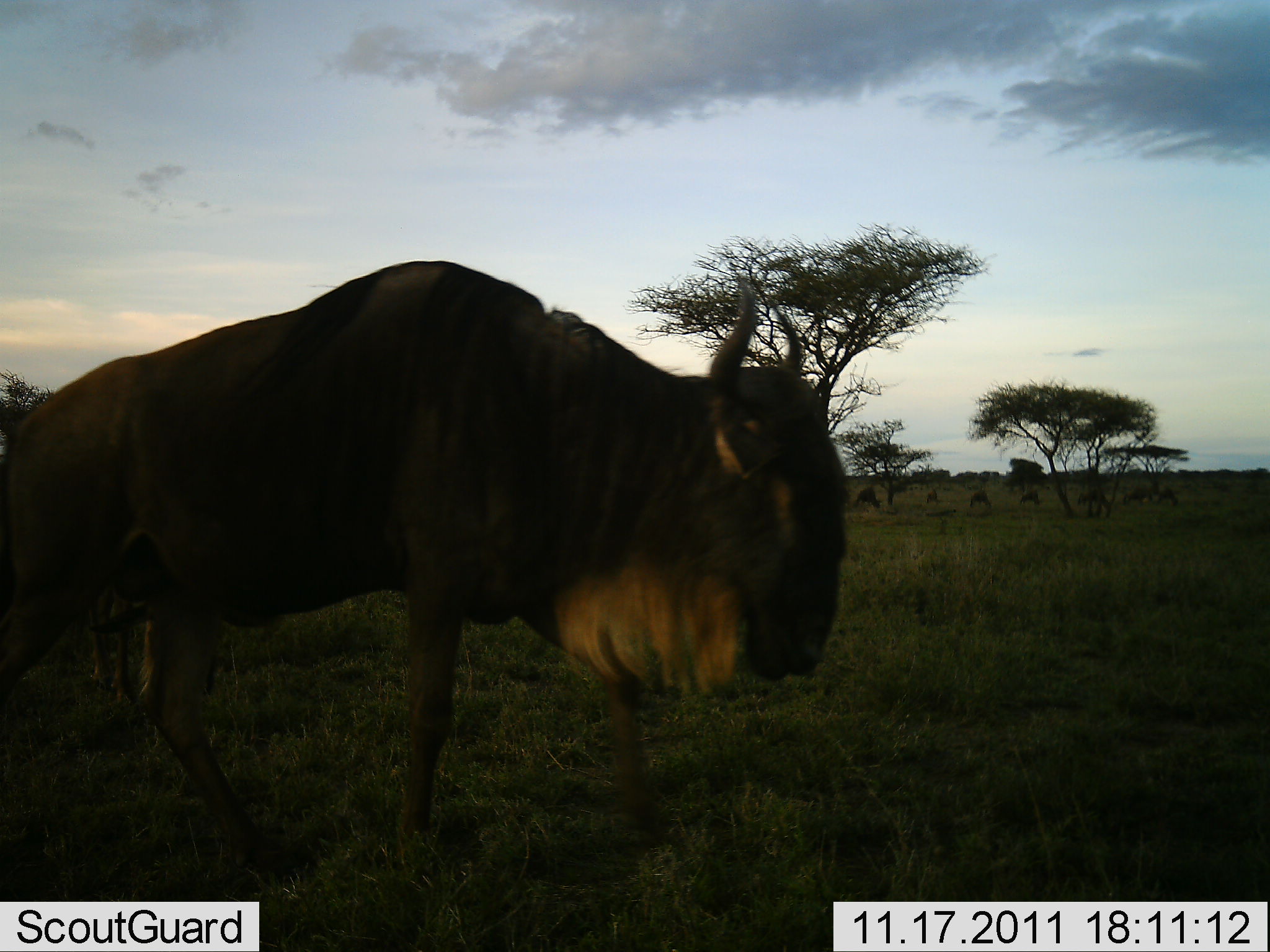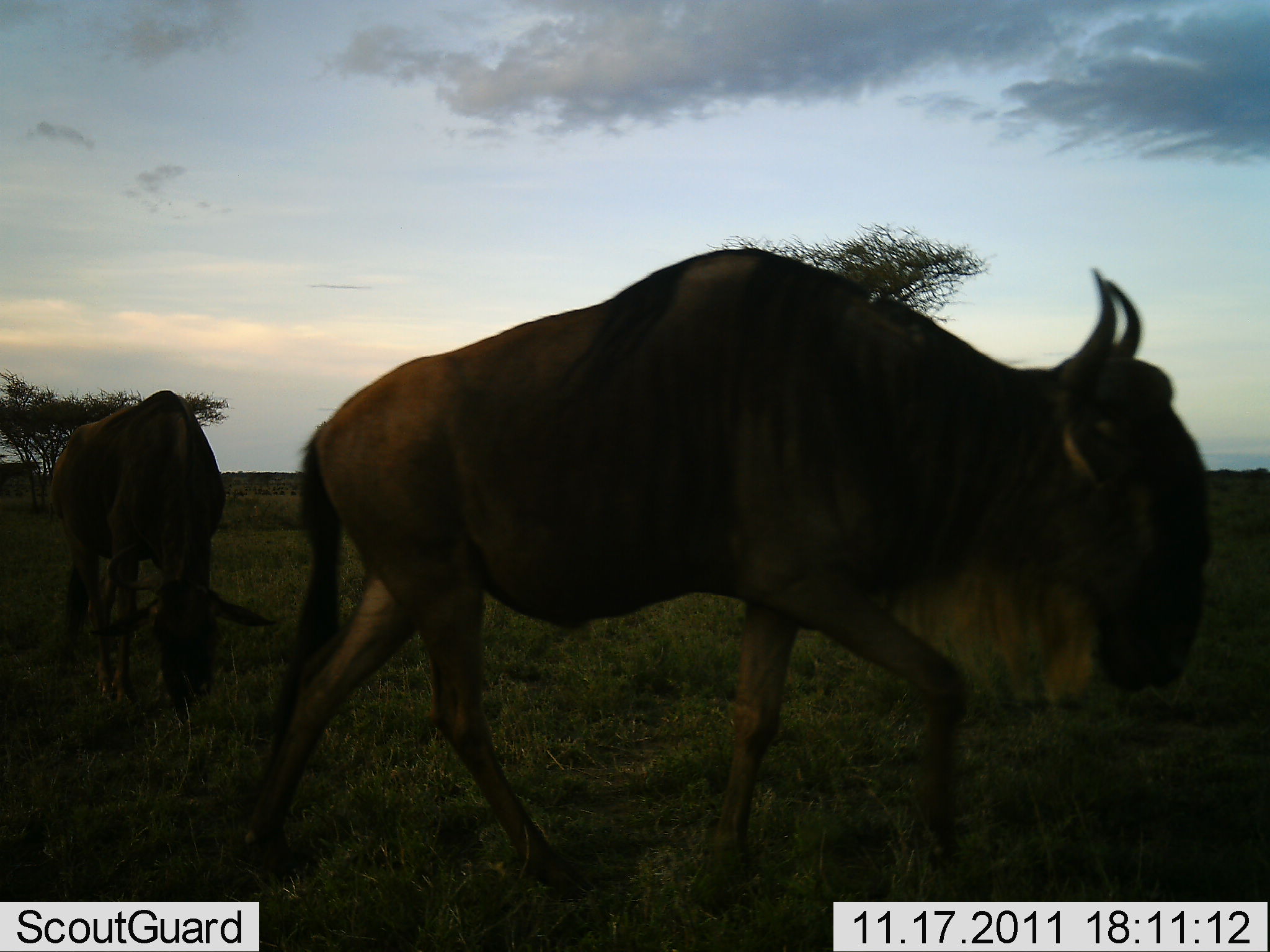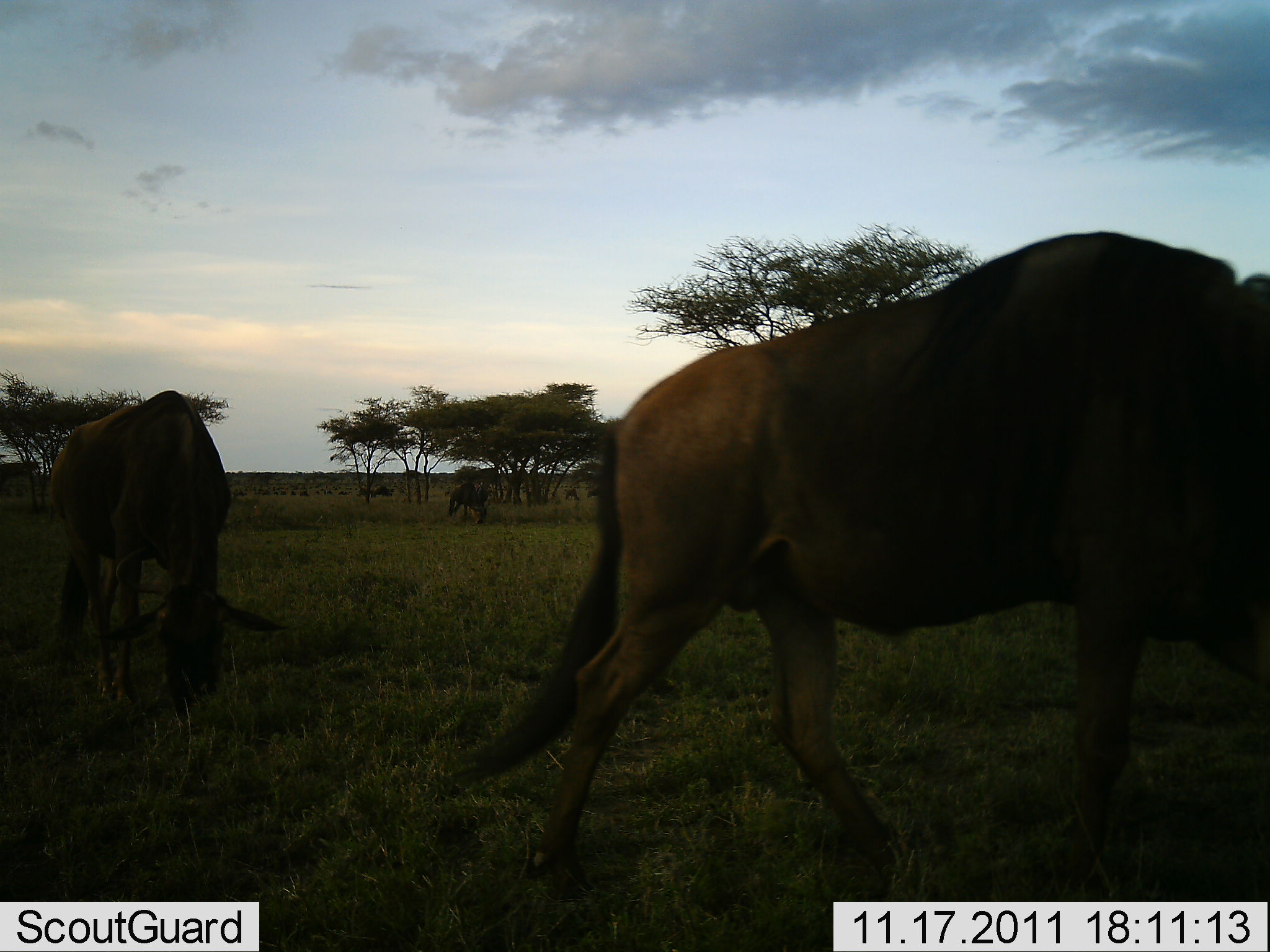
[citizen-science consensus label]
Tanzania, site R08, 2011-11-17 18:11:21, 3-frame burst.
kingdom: Animalia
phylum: Chordata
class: Mammalia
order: Artiodactyla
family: Bovidae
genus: Connochaetes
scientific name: Connochaetes taurinus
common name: blue wildebeest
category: wildebeest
Wildebeest (blue wildebeest) (Connochaetes taurinus), count 8. Behavior (volunteer vote fractions): standing 45%, resting 0%, moving 91%, interacting 0%. Young present (vote fraction): 0%. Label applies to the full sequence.